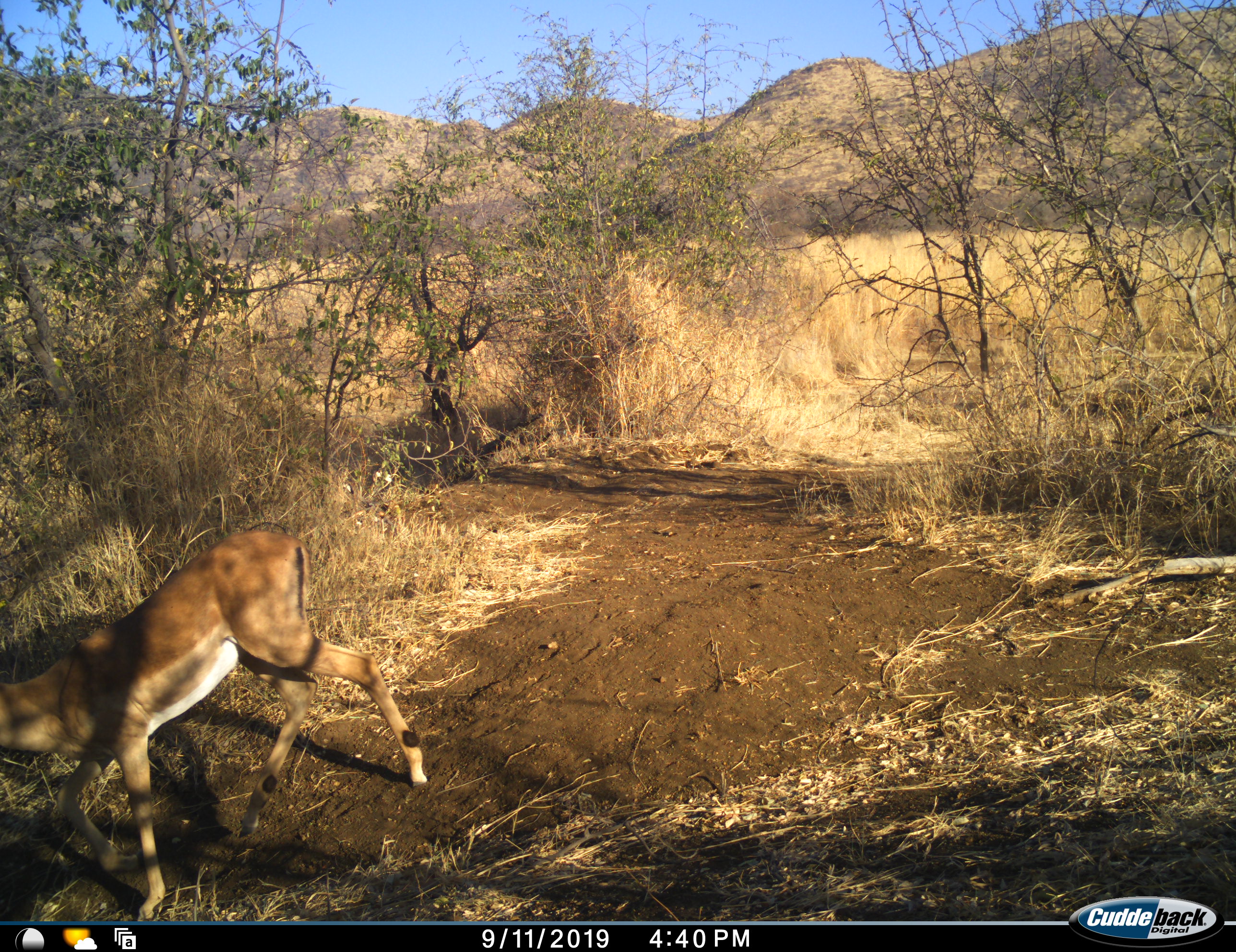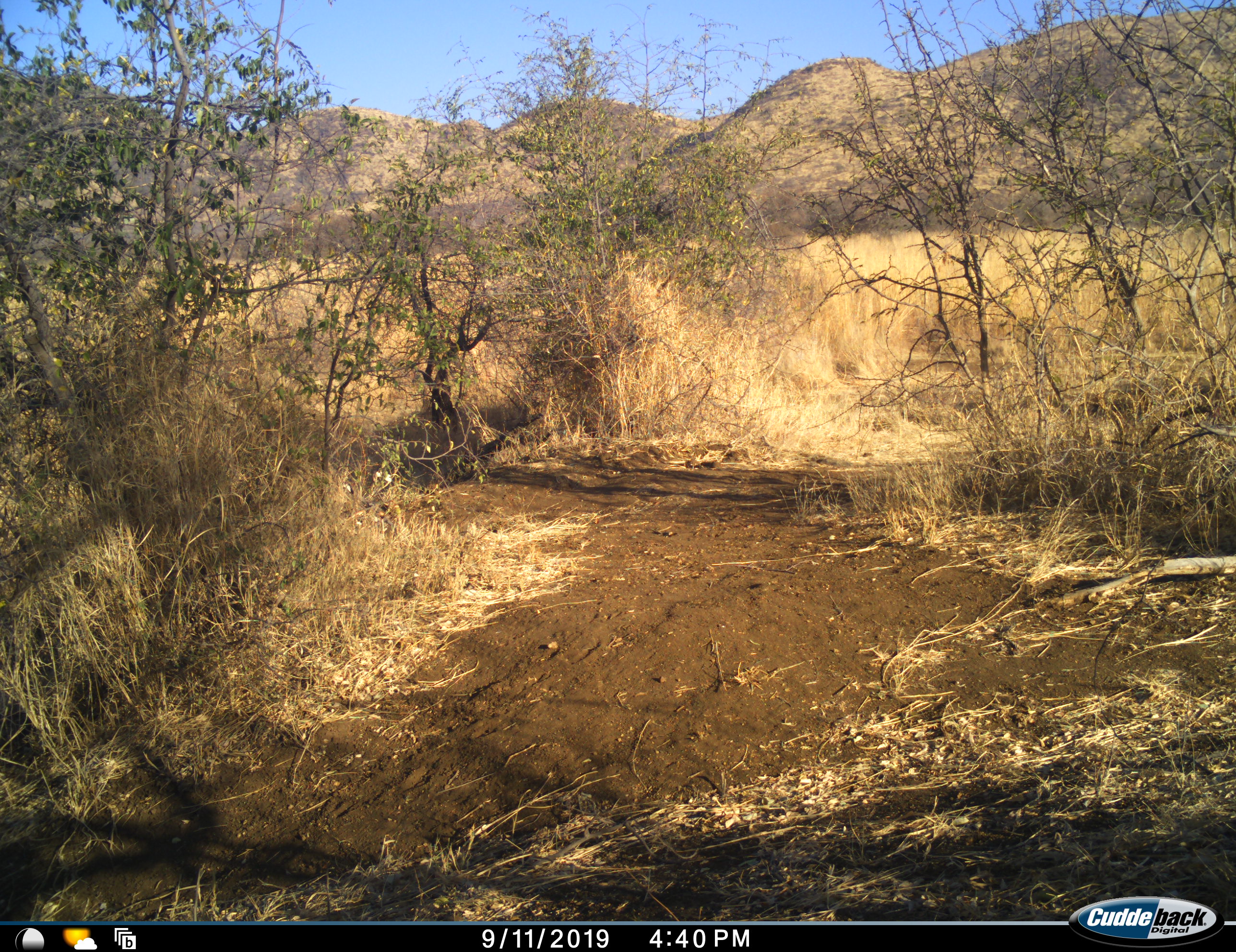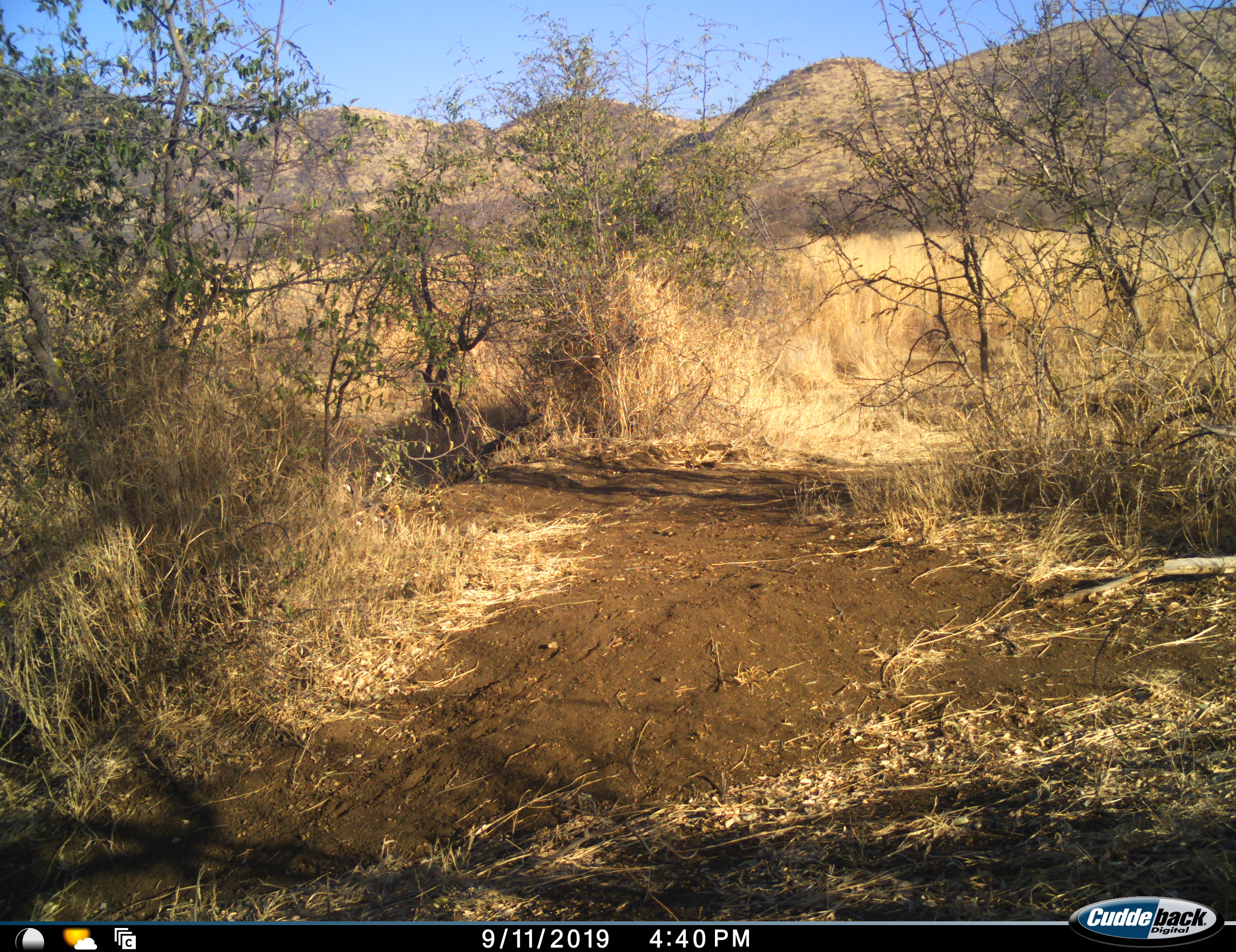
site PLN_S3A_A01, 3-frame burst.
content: unidentified animal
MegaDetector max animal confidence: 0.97